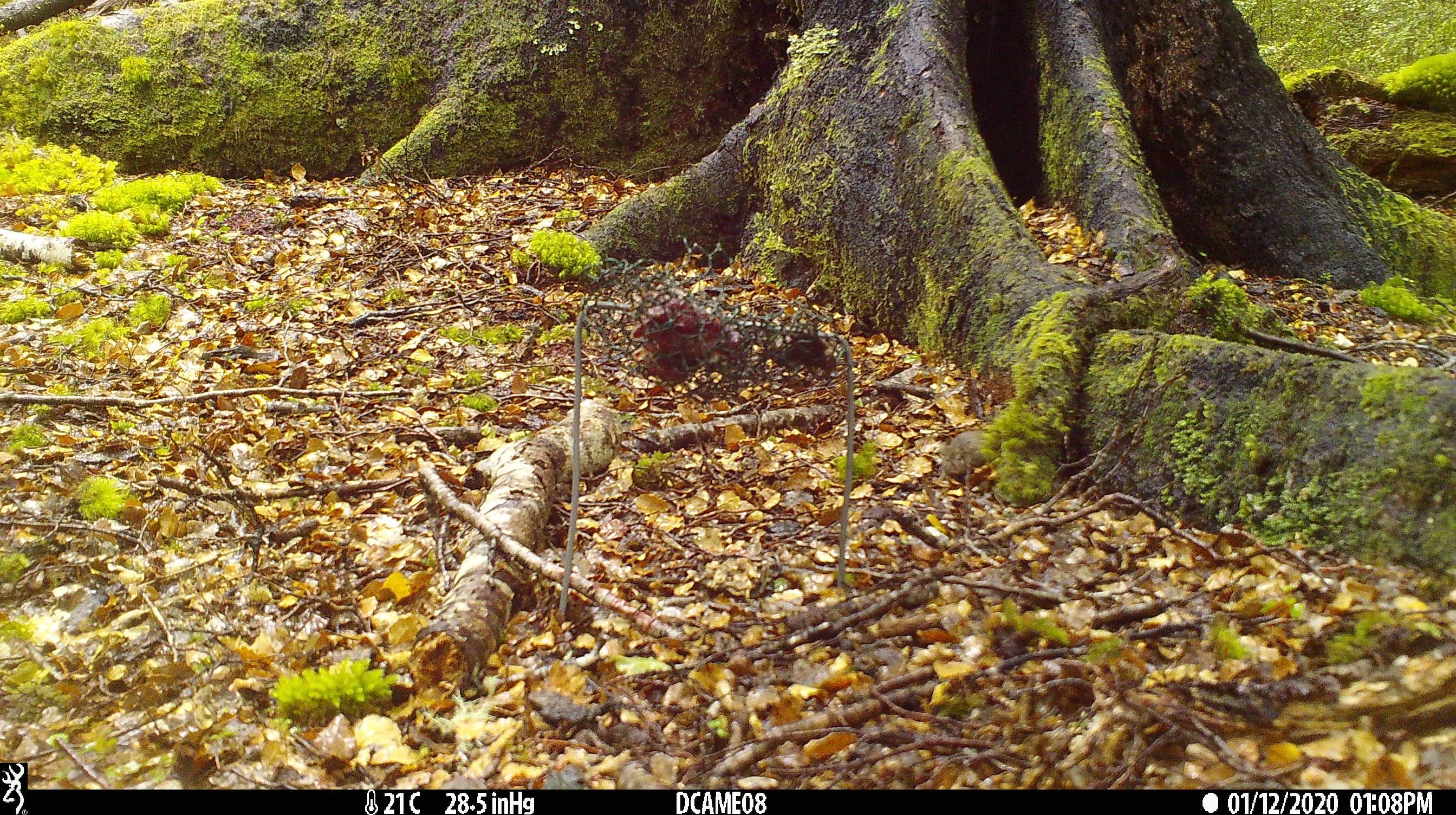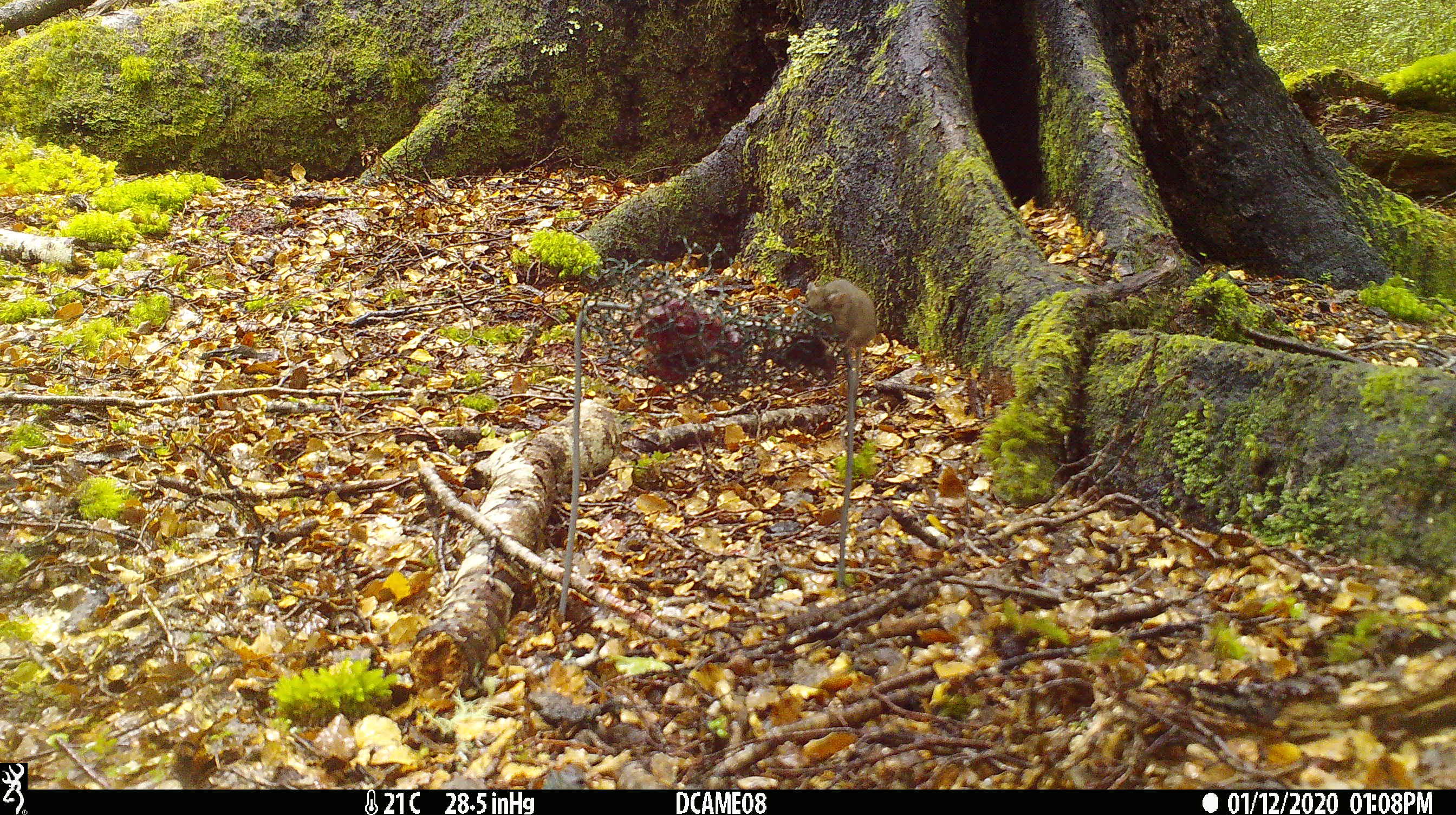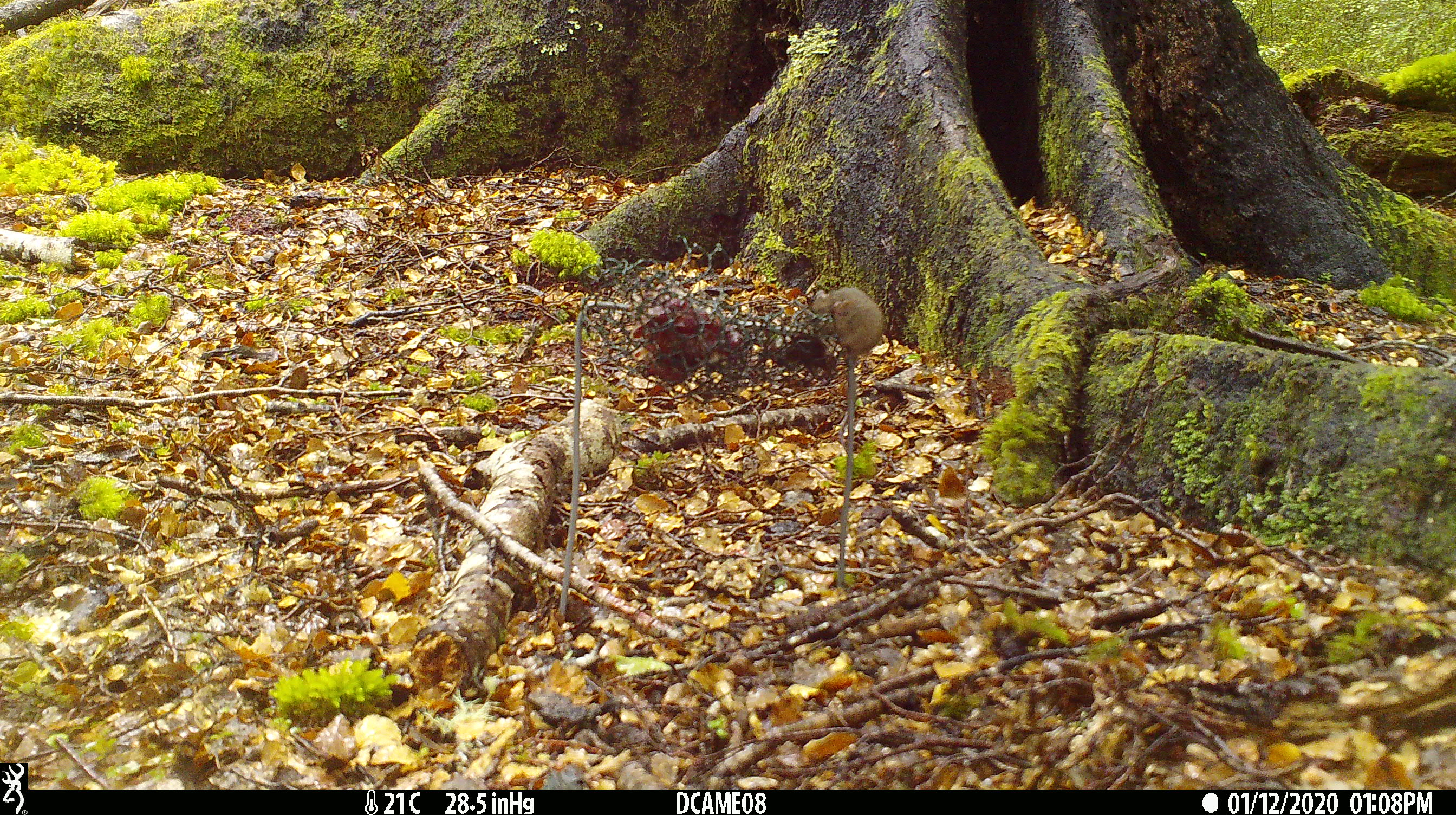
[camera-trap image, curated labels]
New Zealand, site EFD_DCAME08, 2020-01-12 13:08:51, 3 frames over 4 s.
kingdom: Animalia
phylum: Chordata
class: Mammalia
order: Rodentia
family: Muridae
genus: Mus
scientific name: Mus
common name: mouse